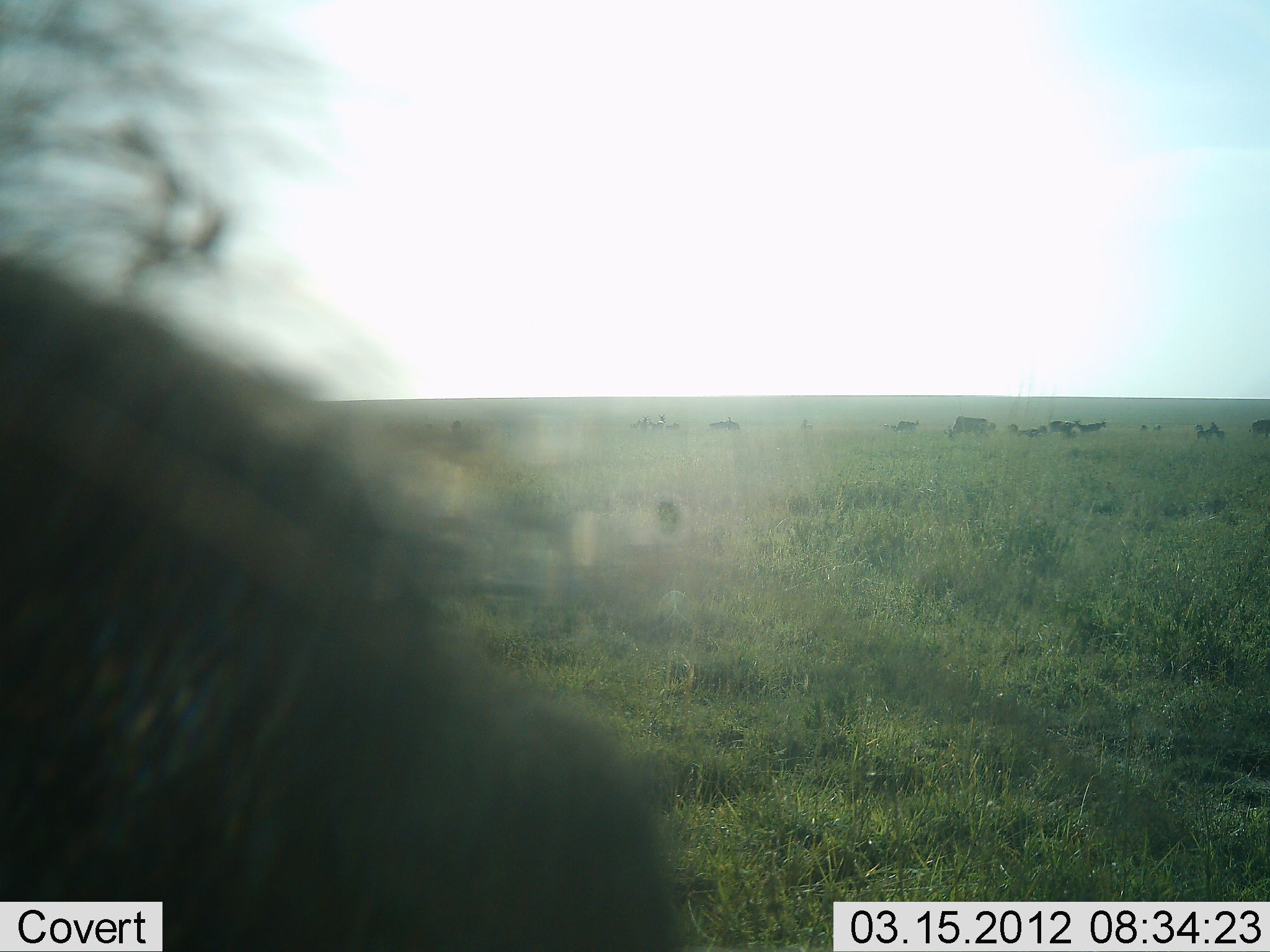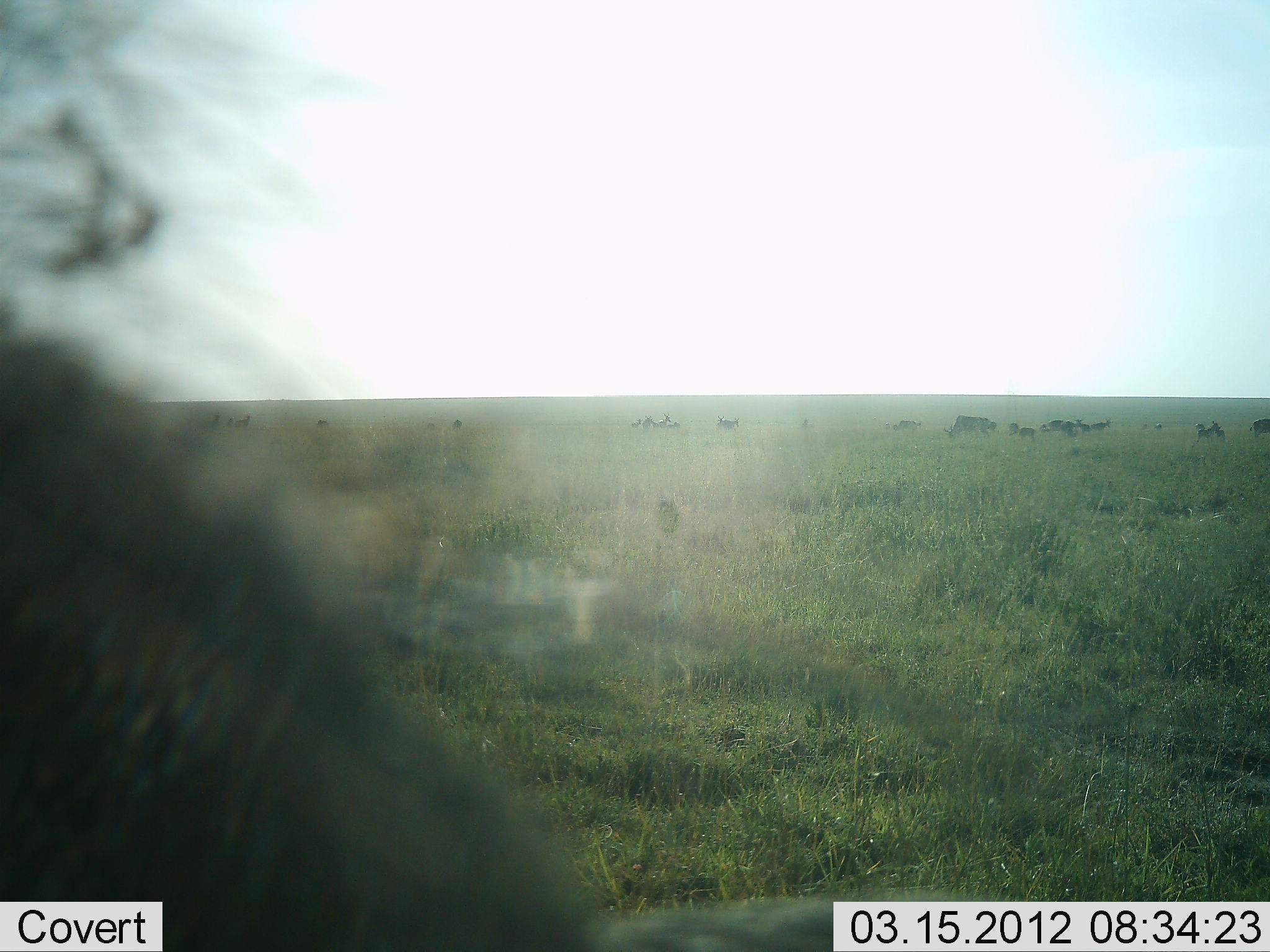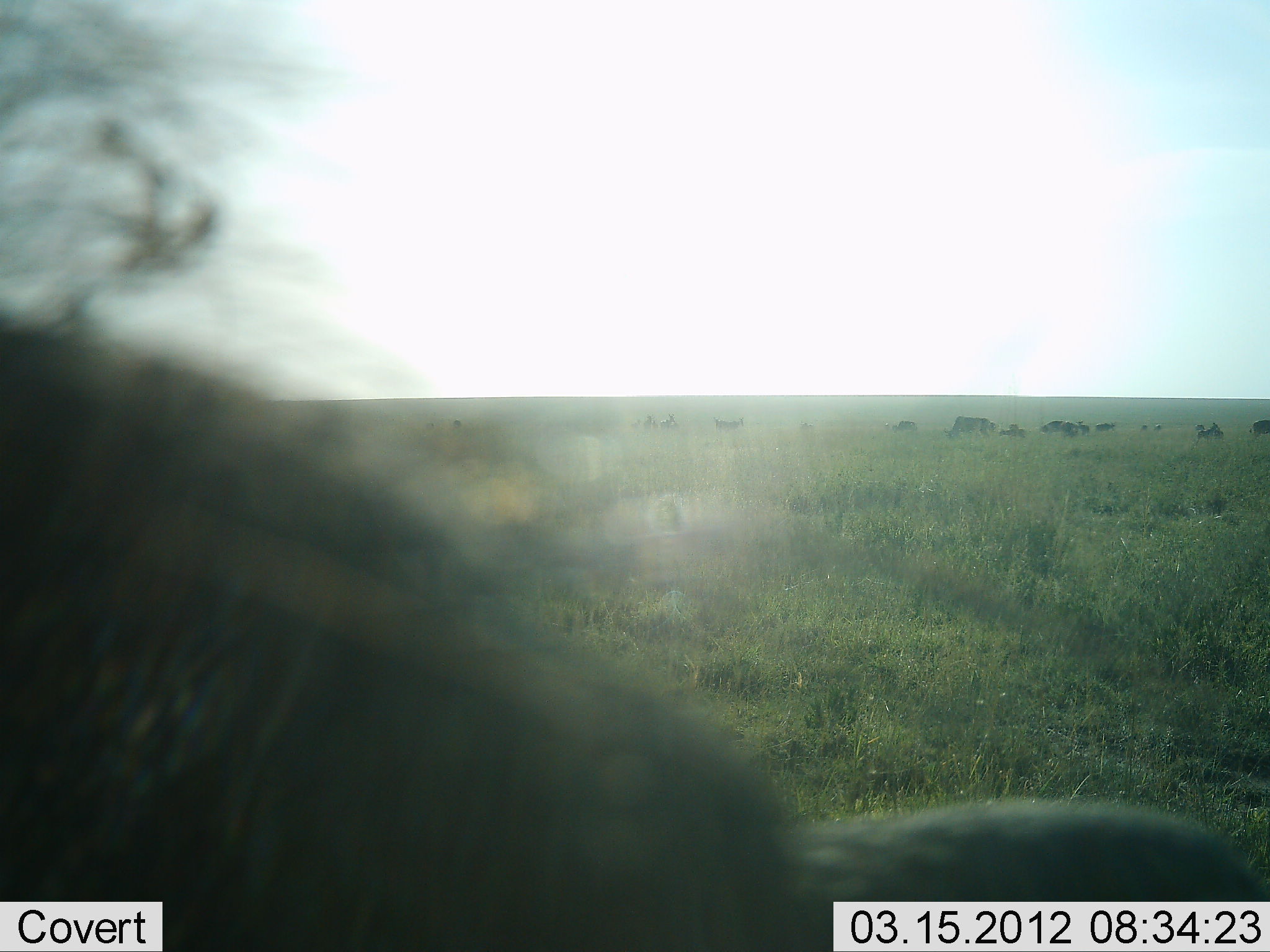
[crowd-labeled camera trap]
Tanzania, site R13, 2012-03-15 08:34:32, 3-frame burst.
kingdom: Animalia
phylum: Chordata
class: Mammalia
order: Artiodactyla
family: Bovidae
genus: Connochaetes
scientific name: Connochaetes taurinus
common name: blue wildebeest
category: wildebeest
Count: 11-50.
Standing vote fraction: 59%.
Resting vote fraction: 0%.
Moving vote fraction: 47%.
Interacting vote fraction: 0%.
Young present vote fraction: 12%.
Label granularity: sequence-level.